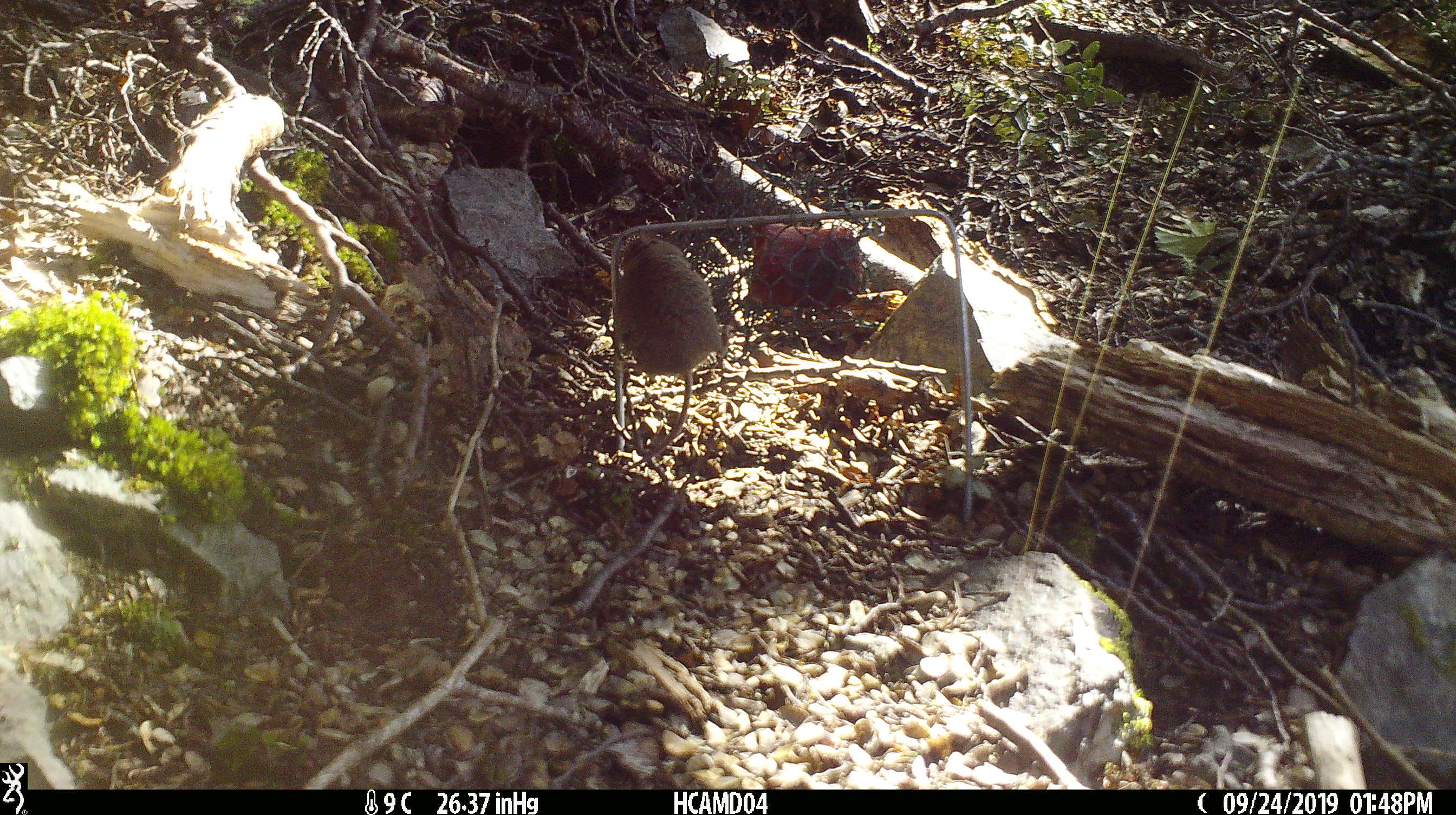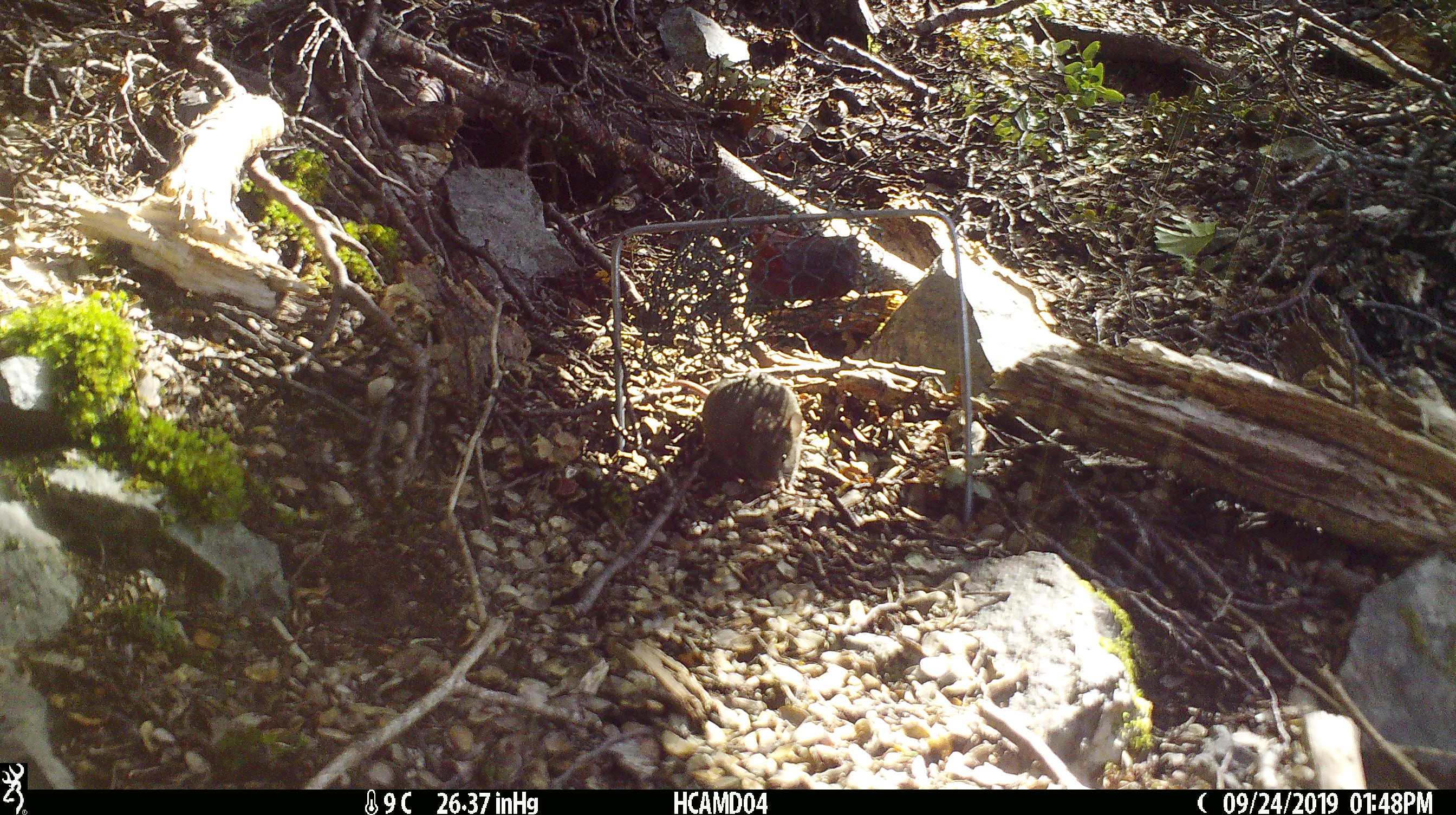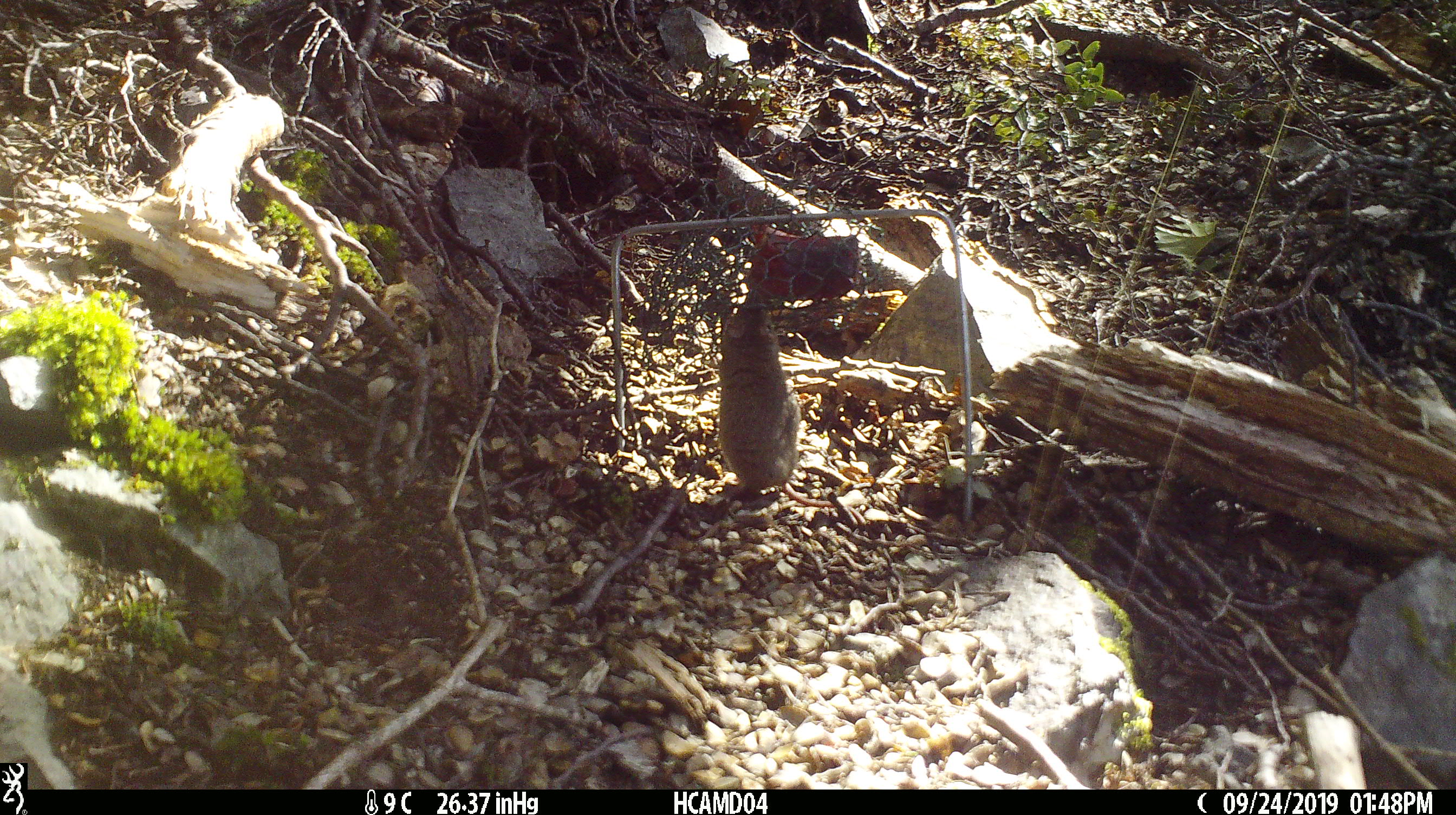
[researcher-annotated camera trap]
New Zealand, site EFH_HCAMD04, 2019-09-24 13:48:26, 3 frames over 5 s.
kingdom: Animalia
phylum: Chordata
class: Mammalia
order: Rodentia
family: Muridae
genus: Mus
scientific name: Mus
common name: mouse